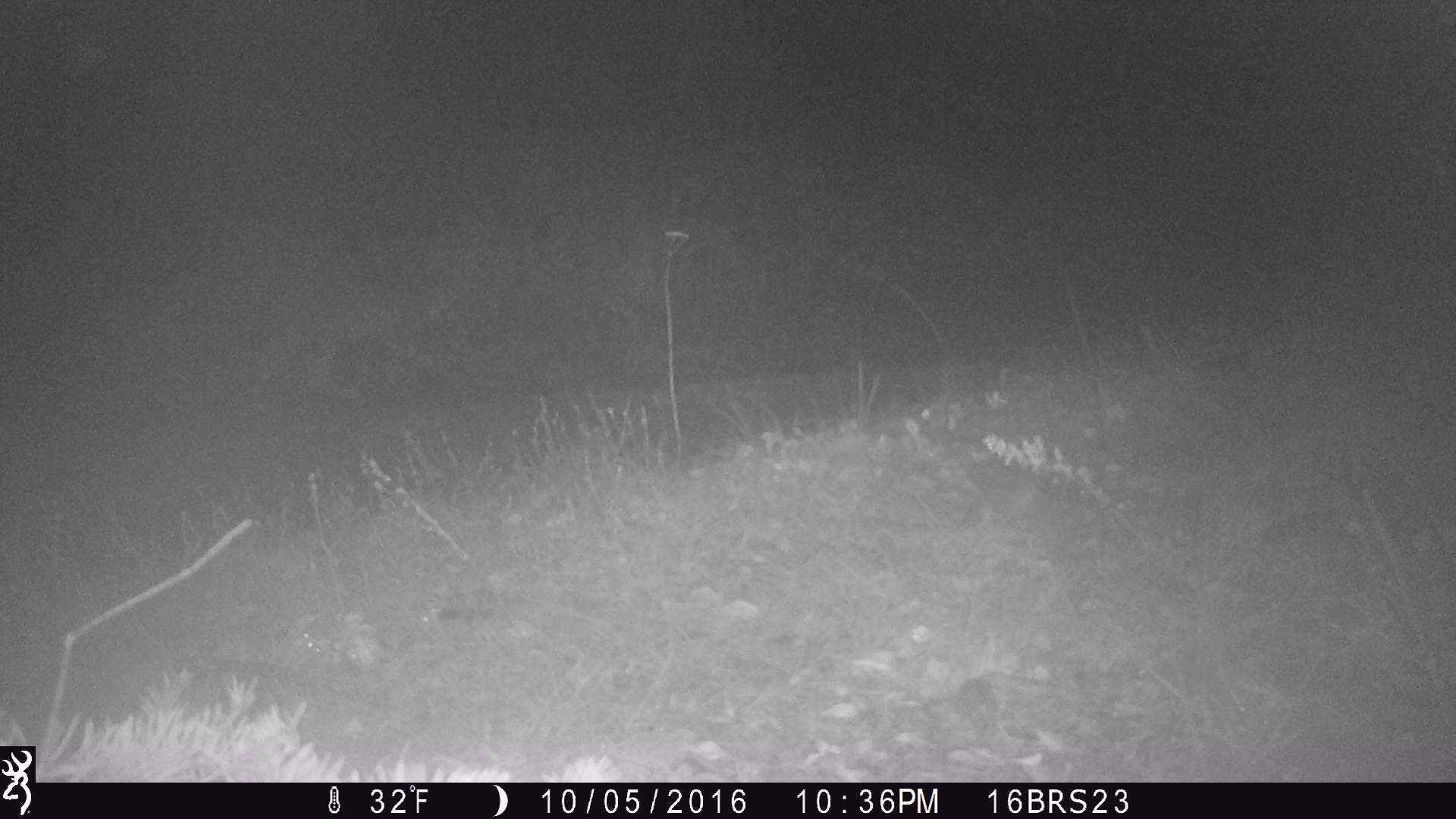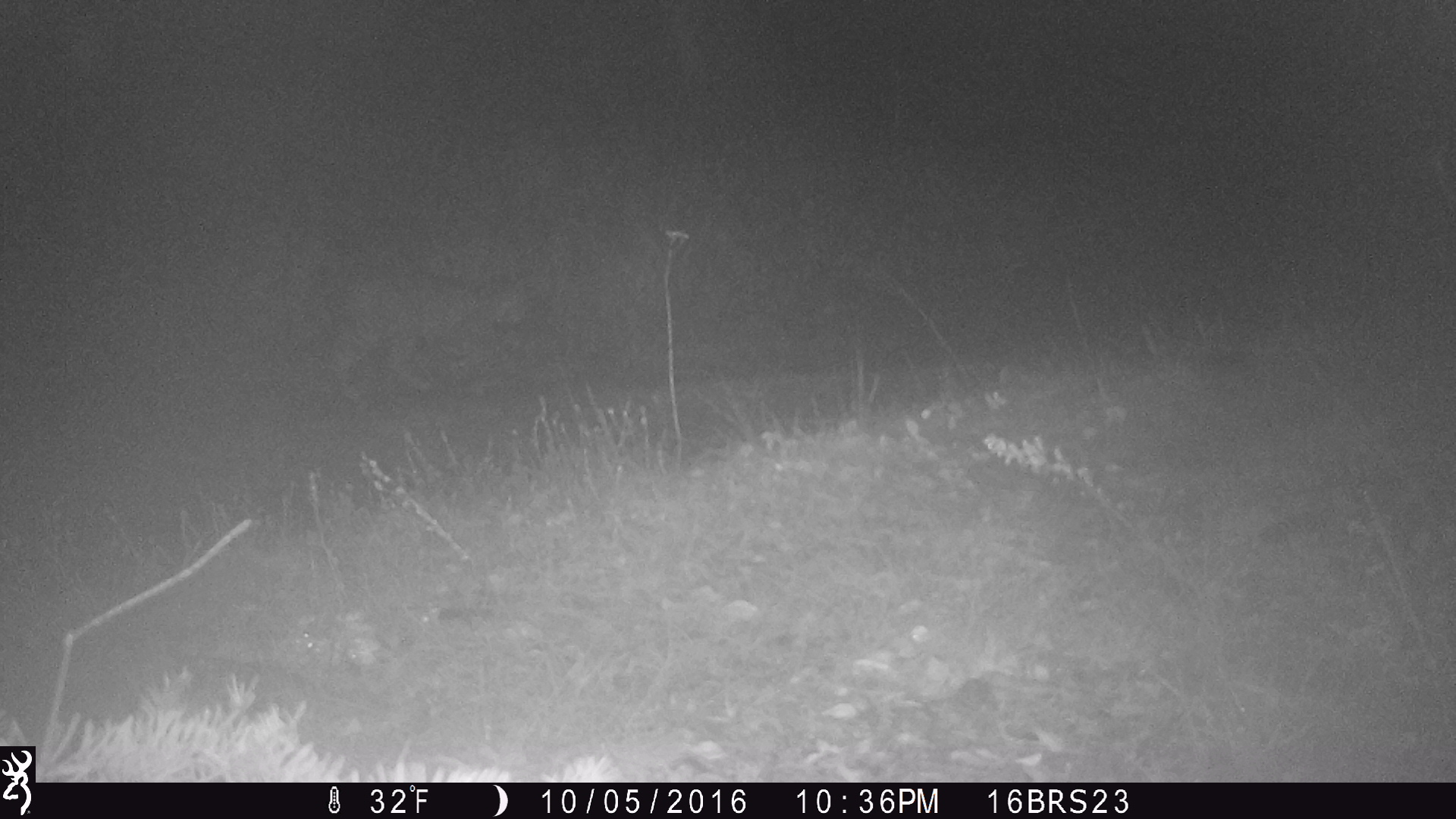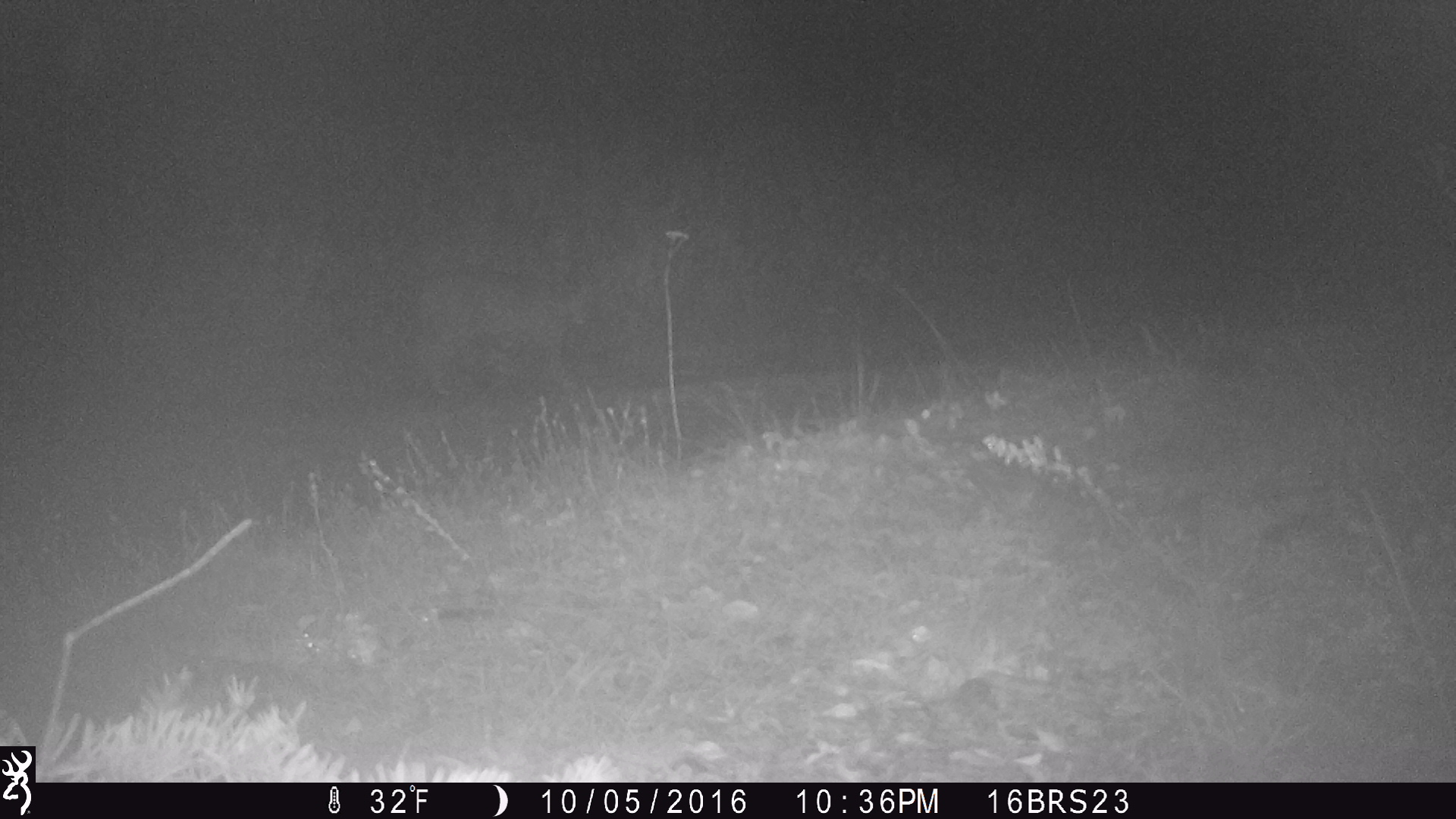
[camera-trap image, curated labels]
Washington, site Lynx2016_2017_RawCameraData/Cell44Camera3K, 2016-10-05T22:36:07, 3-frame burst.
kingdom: Animalia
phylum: Chordata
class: Mammalia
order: Carnivora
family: Felidae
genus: Lynx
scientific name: Lynx rufus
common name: bobcat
Lynx rufus (bobcat). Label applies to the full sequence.